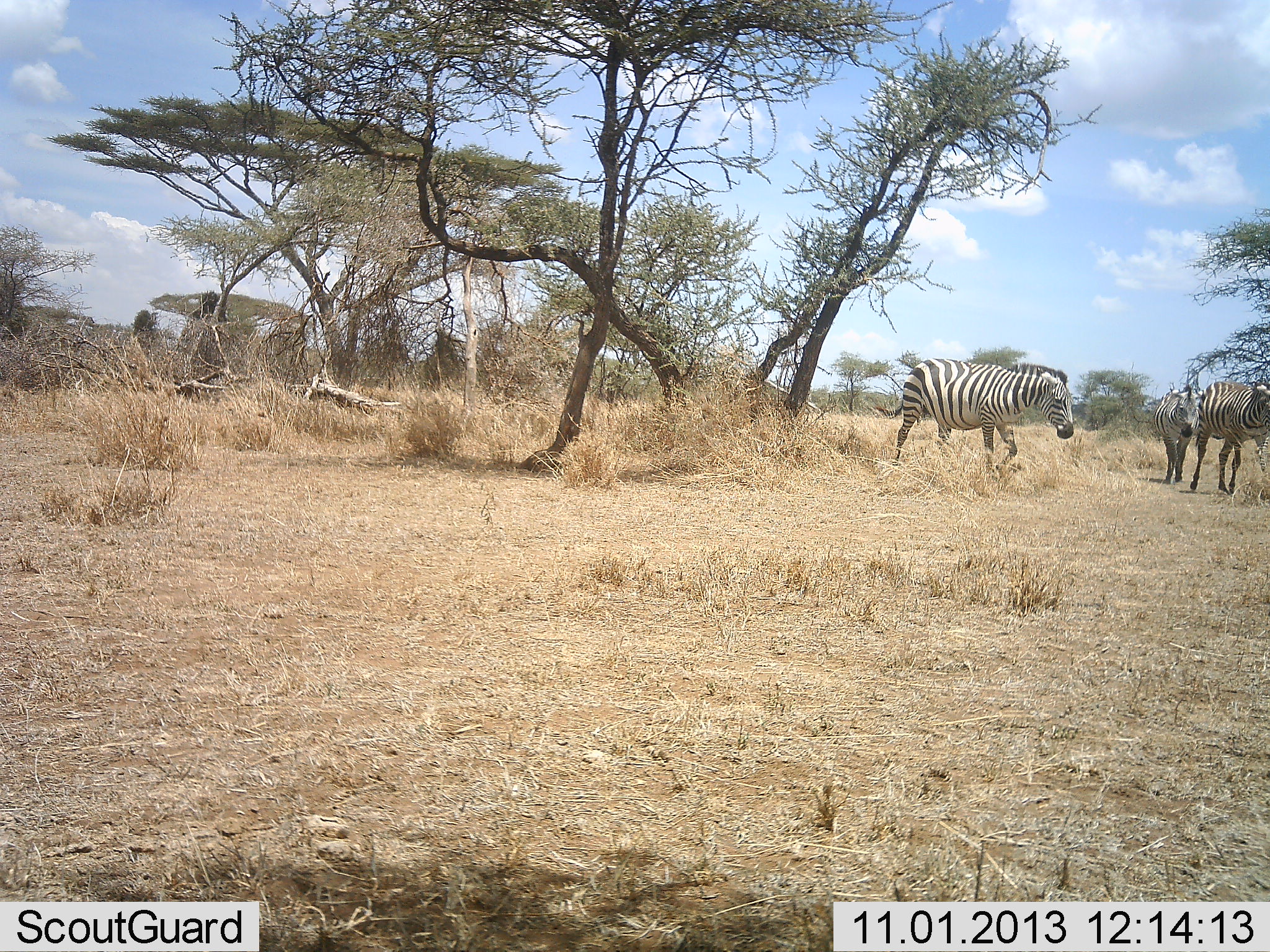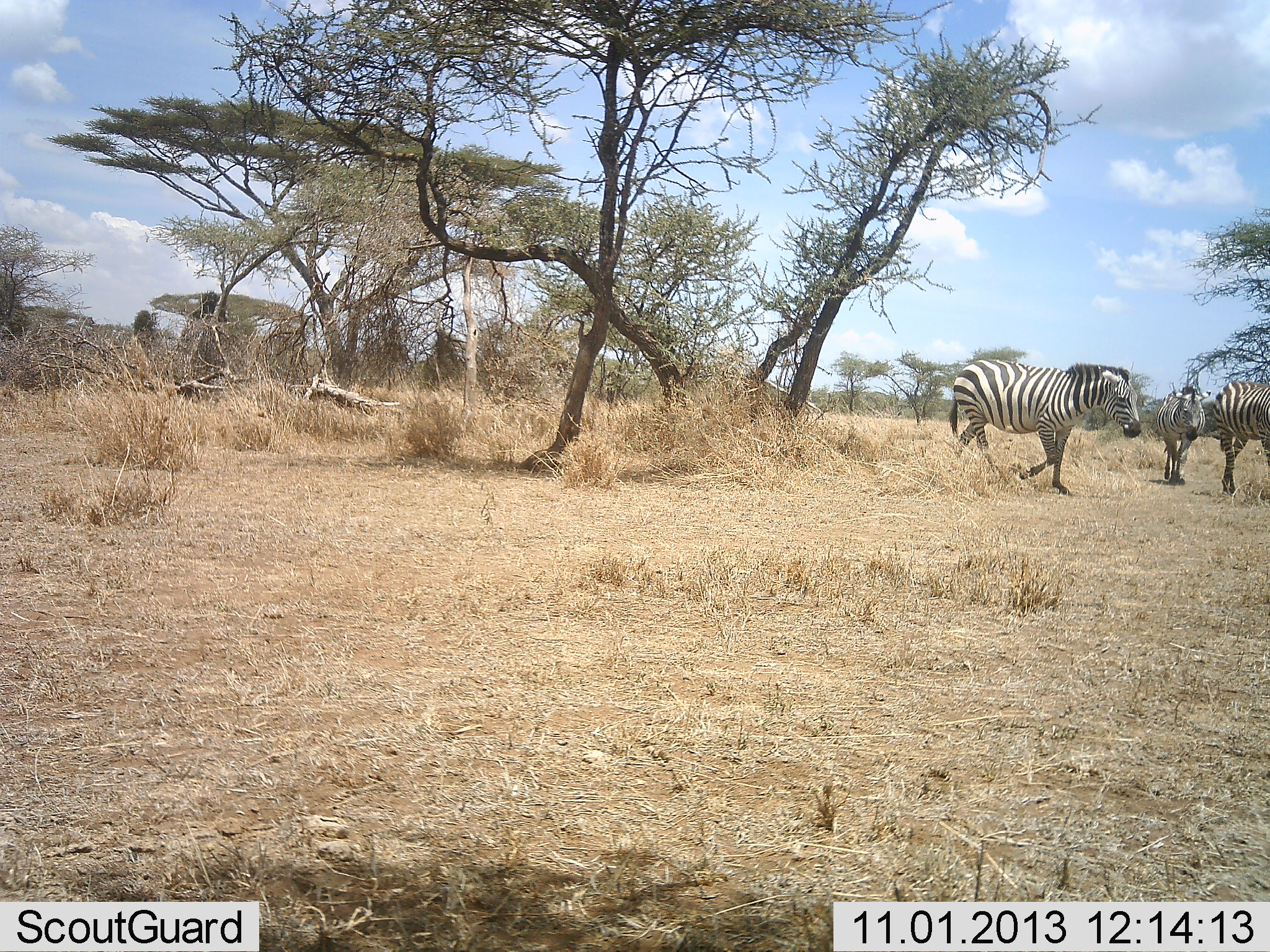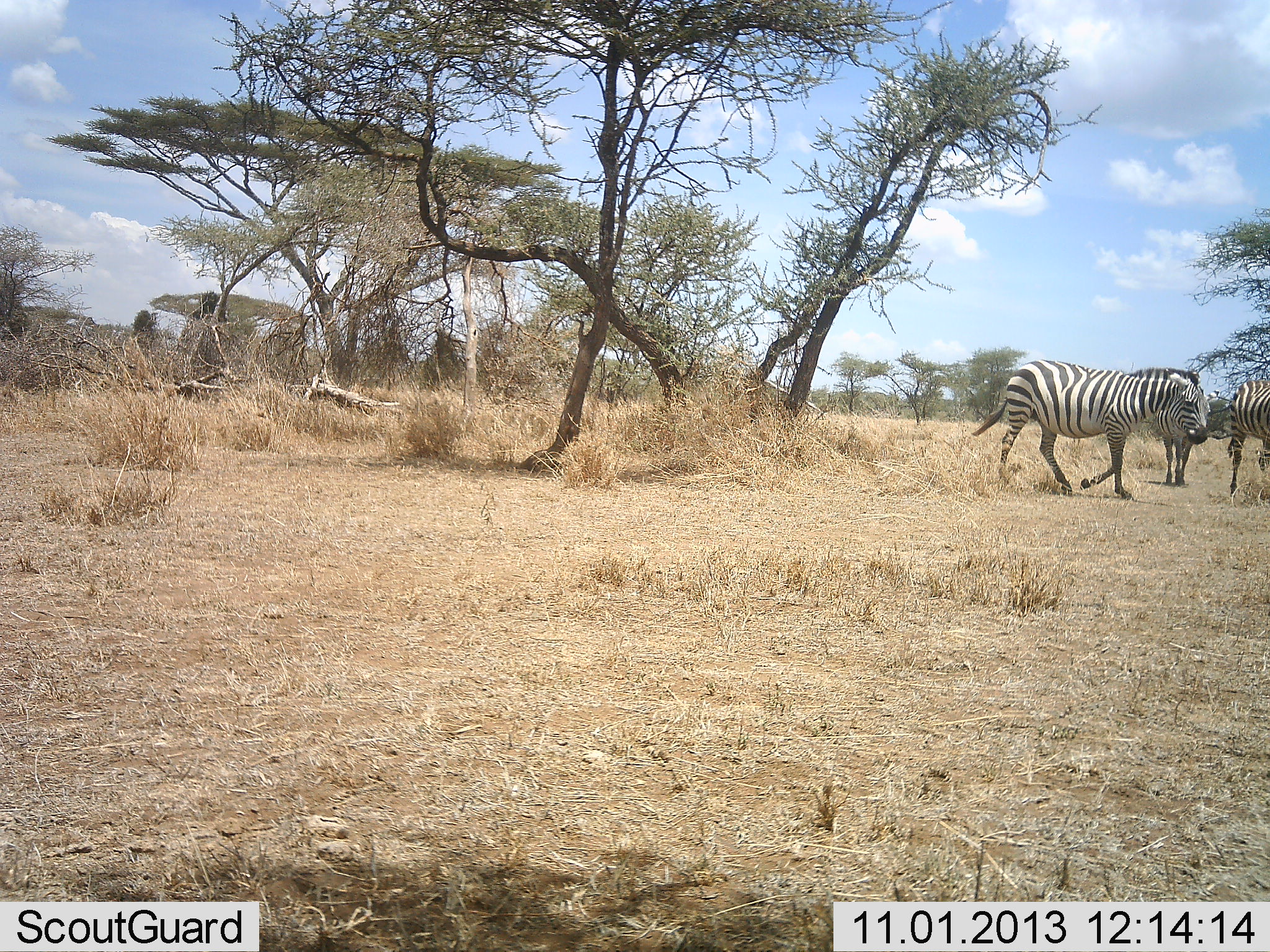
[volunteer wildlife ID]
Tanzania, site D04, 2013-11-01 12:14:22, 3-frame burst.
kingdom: Animalia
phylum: Chordata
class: Mammalia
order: Perissodactyla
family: Equidae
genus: Equus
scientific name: Equus quagga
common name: plains zebra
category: zebra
Zebra (plains zebra) (Equus quagga), count 3. Behavior (volunteer vote fractions): standing 6%, resting 0%, moving 99%, interacting 1%. Young present (vote fraction): 4%. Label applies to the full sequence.